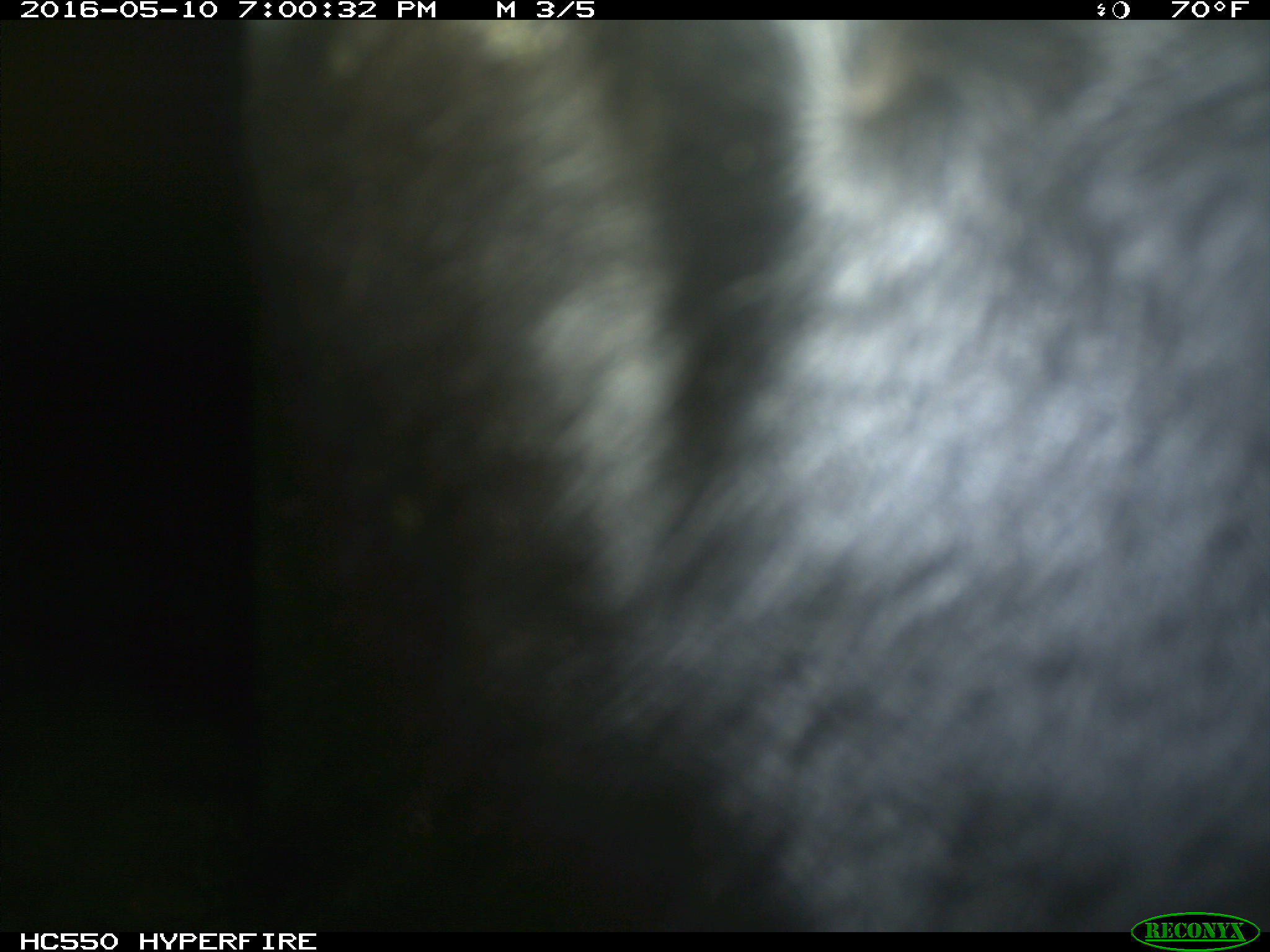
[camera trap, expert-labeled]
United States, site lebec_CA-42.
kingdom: Animalia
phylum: Chordata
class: Mammalia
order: Artiodactyla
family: Bovidae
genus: Bos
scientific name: Bos taurus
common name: domestic cow